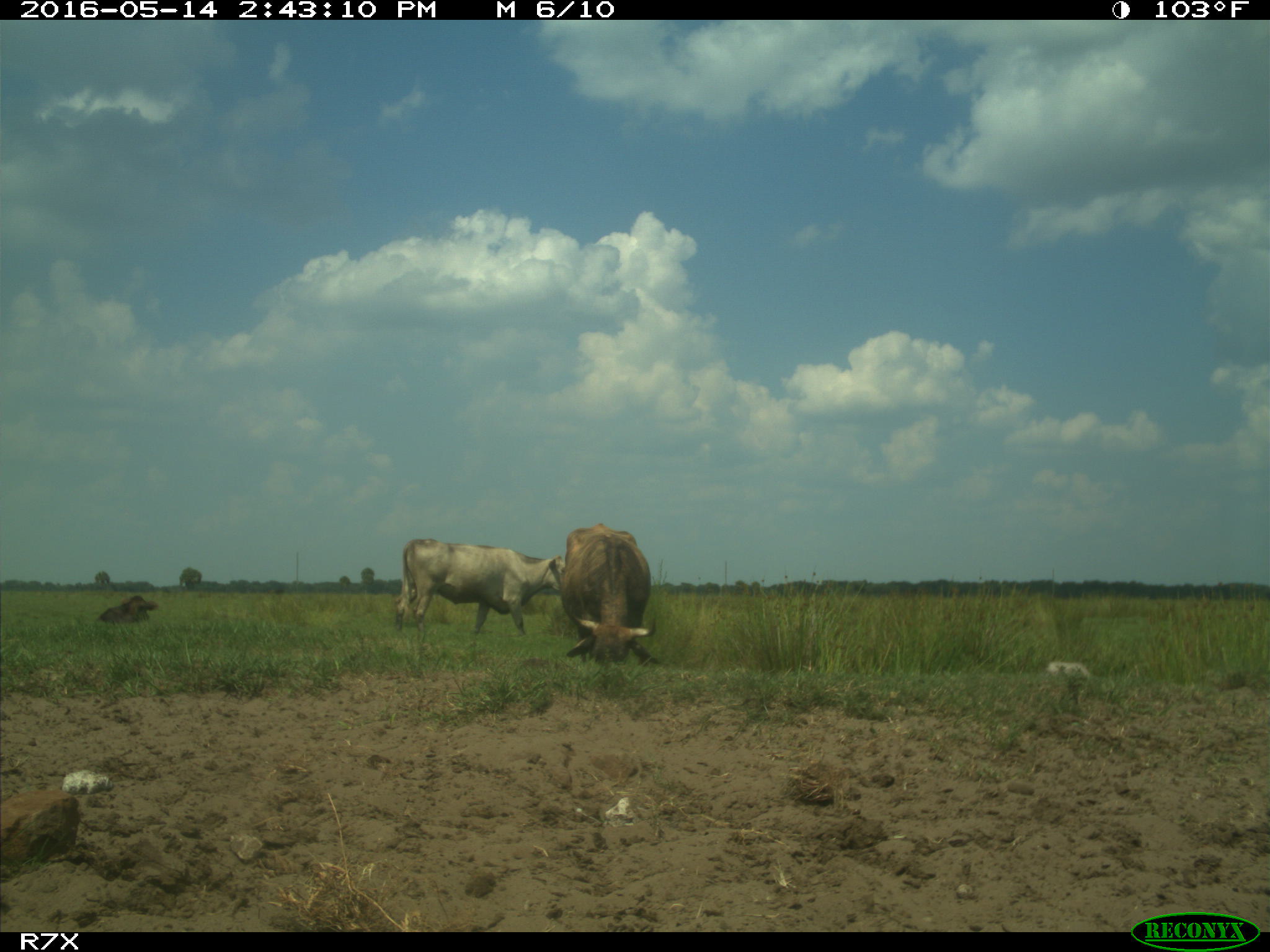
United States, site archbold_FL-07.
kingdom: Animalia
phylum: Chordata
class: Mammalia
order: Artiodactyla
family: Bovidae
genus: Bos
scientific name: Bos taurus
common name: domestic cow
Bos taurus (domestic cow).